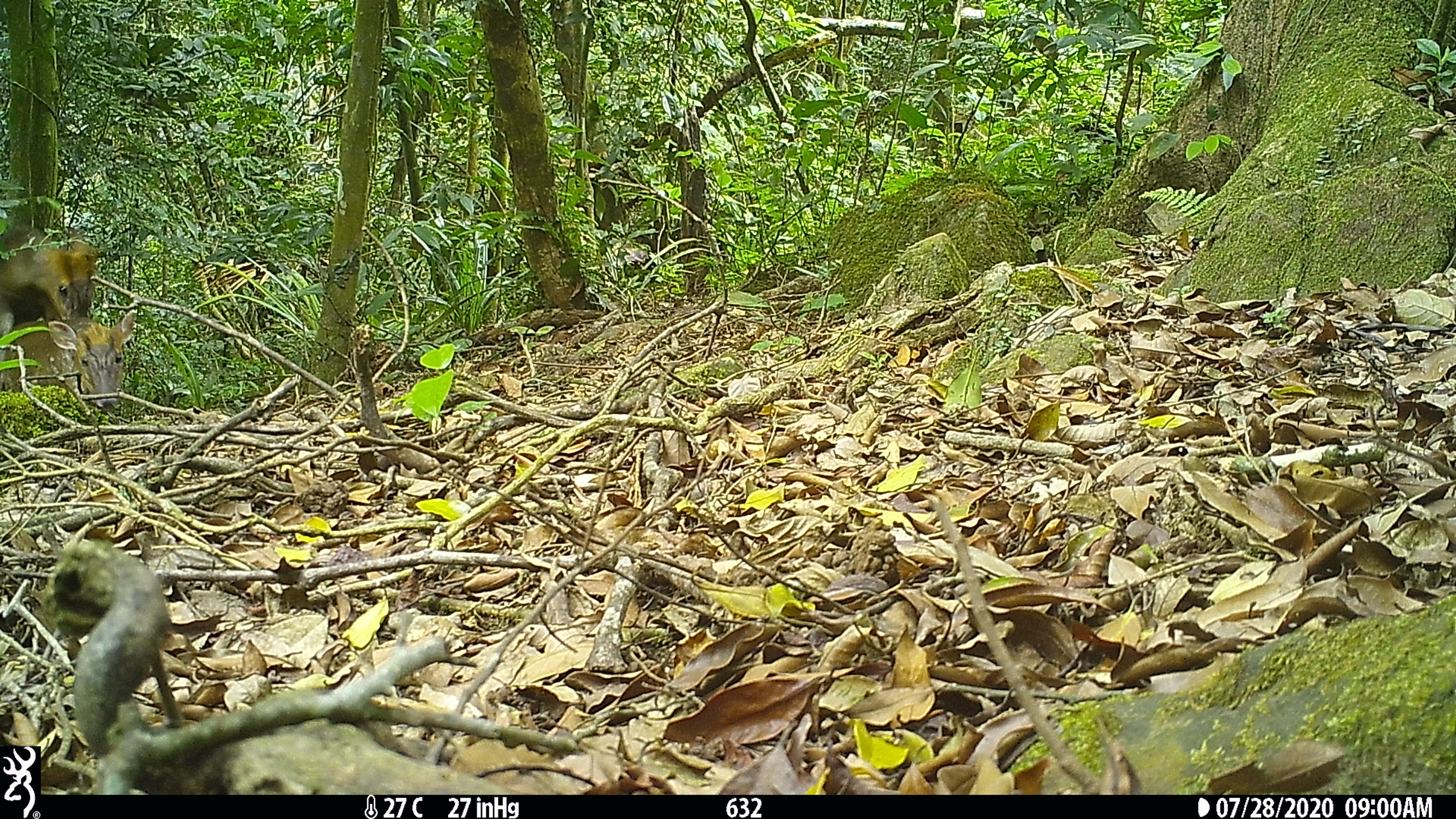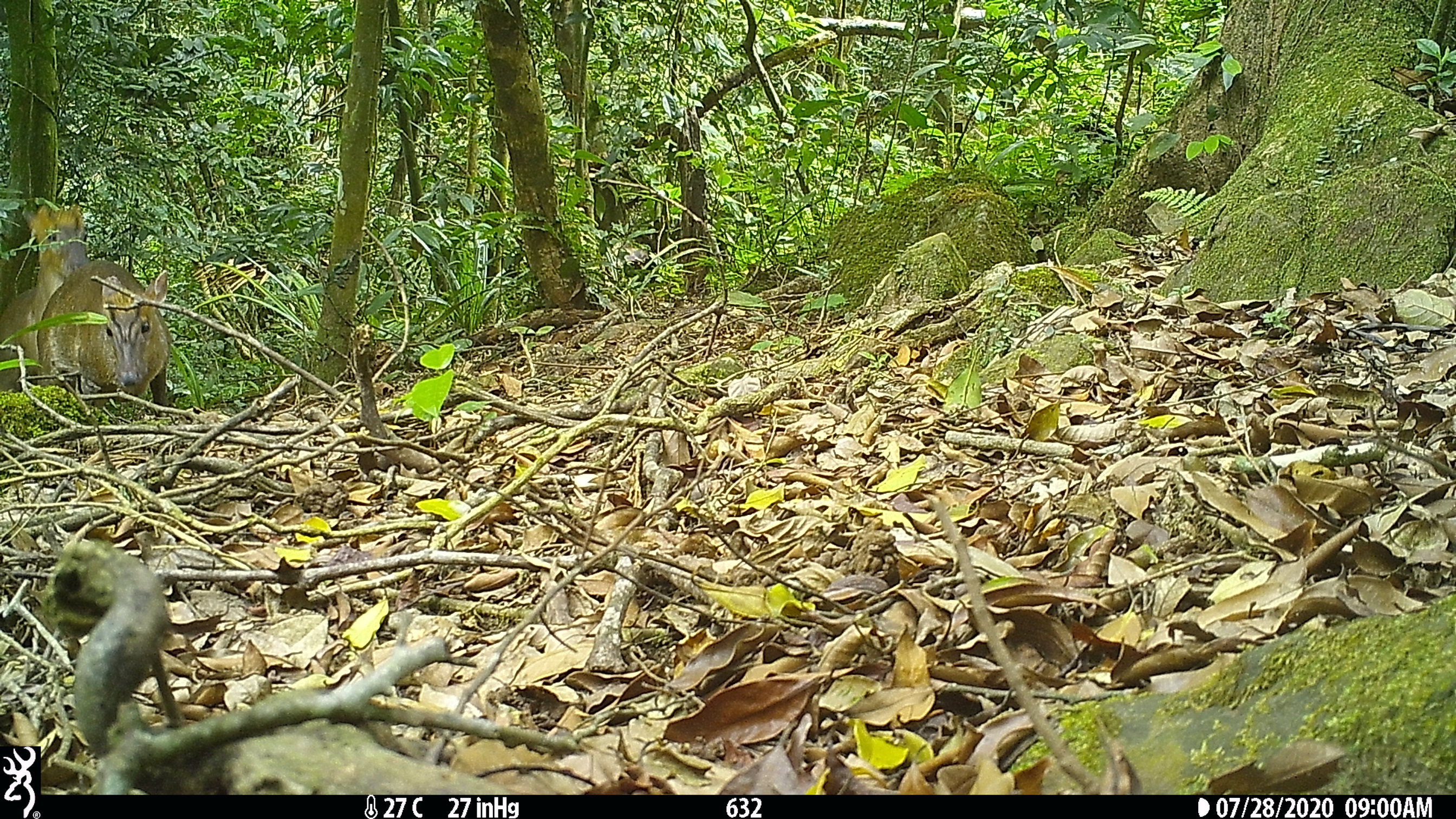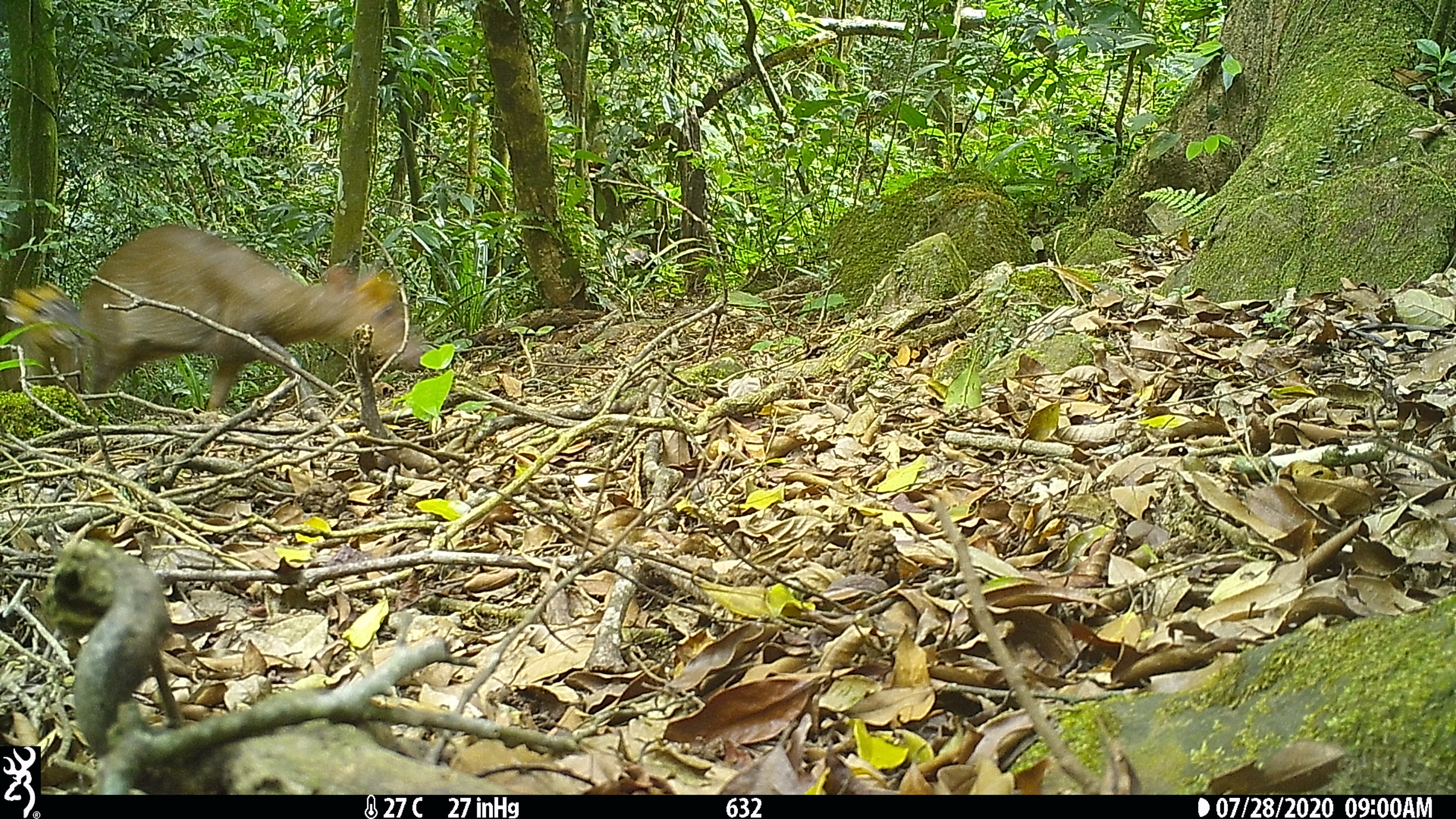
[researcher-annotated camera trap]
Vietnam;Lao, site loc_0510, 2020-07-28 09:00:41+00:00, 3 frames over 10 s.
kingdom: Animalia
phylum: Chordata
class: Mammalia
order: Artiodactyla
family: Cervidae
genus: Muntiacus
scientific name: Muntiacus rooseveltorum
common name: roosevelt's muntjac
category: roosevelts muntjac group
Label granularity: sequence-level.